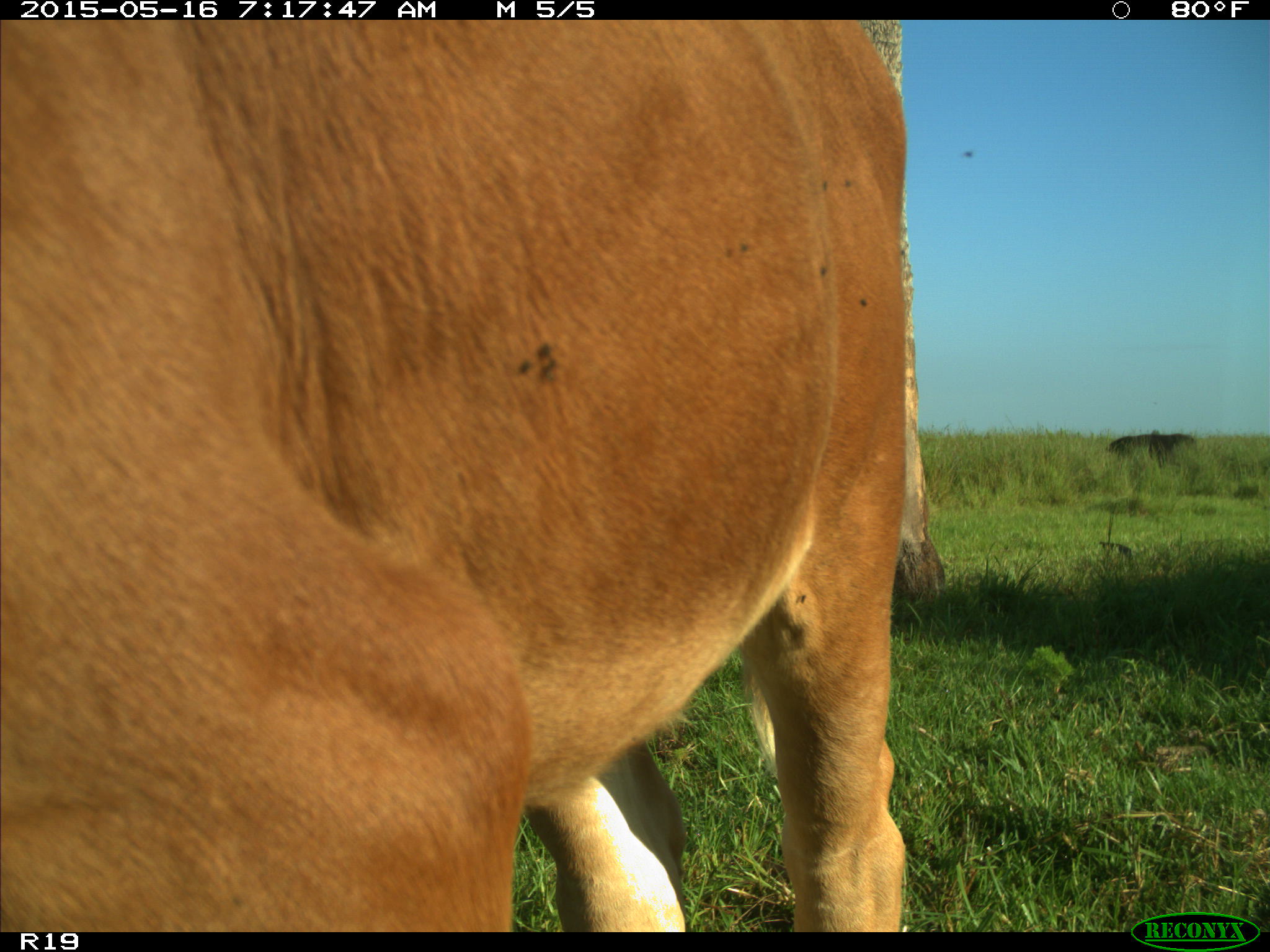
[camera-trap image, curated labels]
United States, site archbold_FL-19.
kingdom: Animalia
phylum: Chordata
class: Mammalia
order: Artiodactyla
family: Bovidae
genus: Bos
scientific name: Bos taurus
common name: domestic cow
Bos taurus (domestic cow).